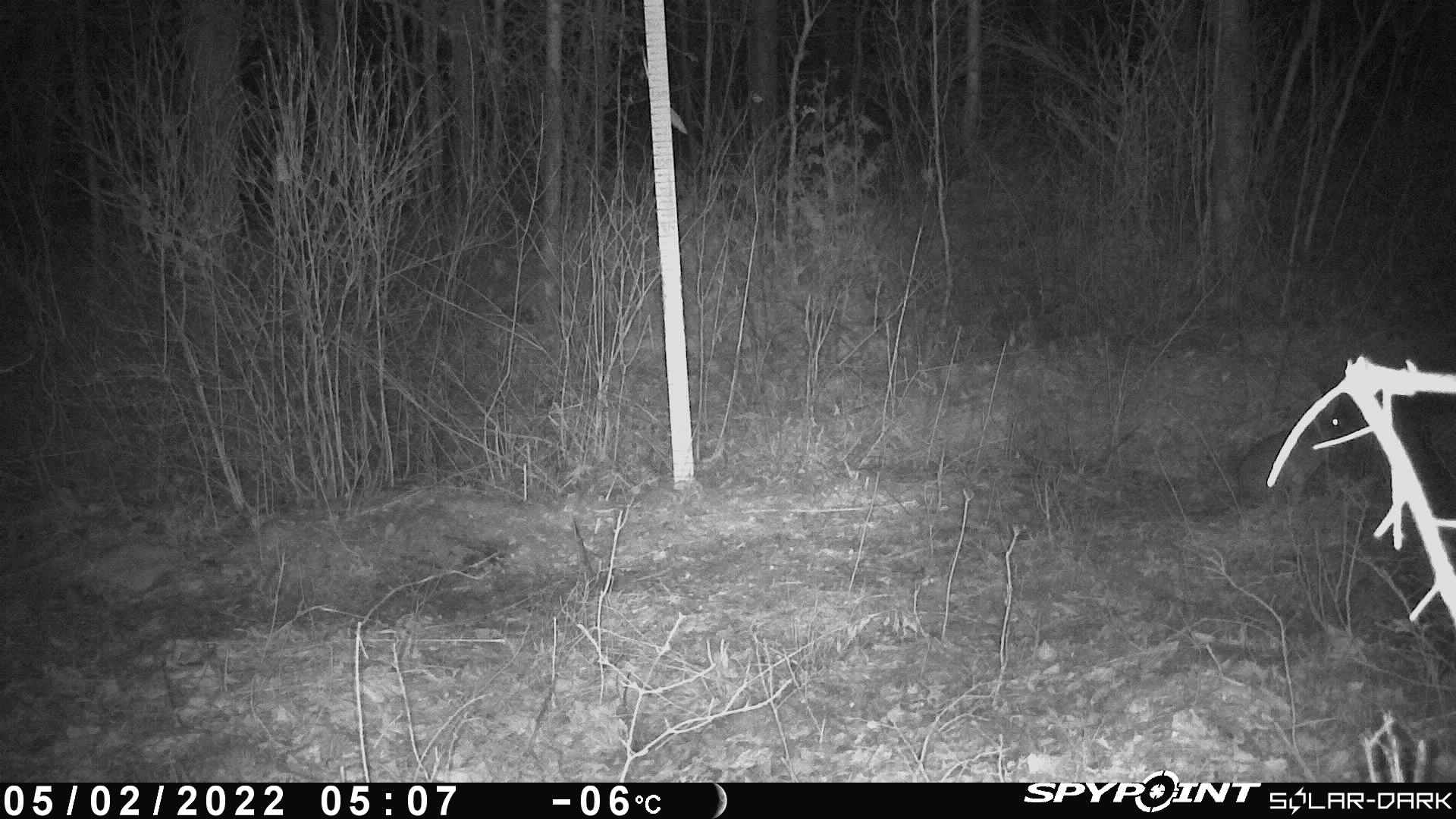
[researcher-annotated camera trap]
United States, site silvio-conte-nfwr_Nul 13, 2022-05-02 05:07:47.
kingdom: Animalia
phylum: Chordata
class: Mammalia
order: Lagomorpha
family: Leporidae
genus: Lepus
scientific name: Lepus americanus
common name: snowshoe hare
Snowshoe hare (Lepus americanus).